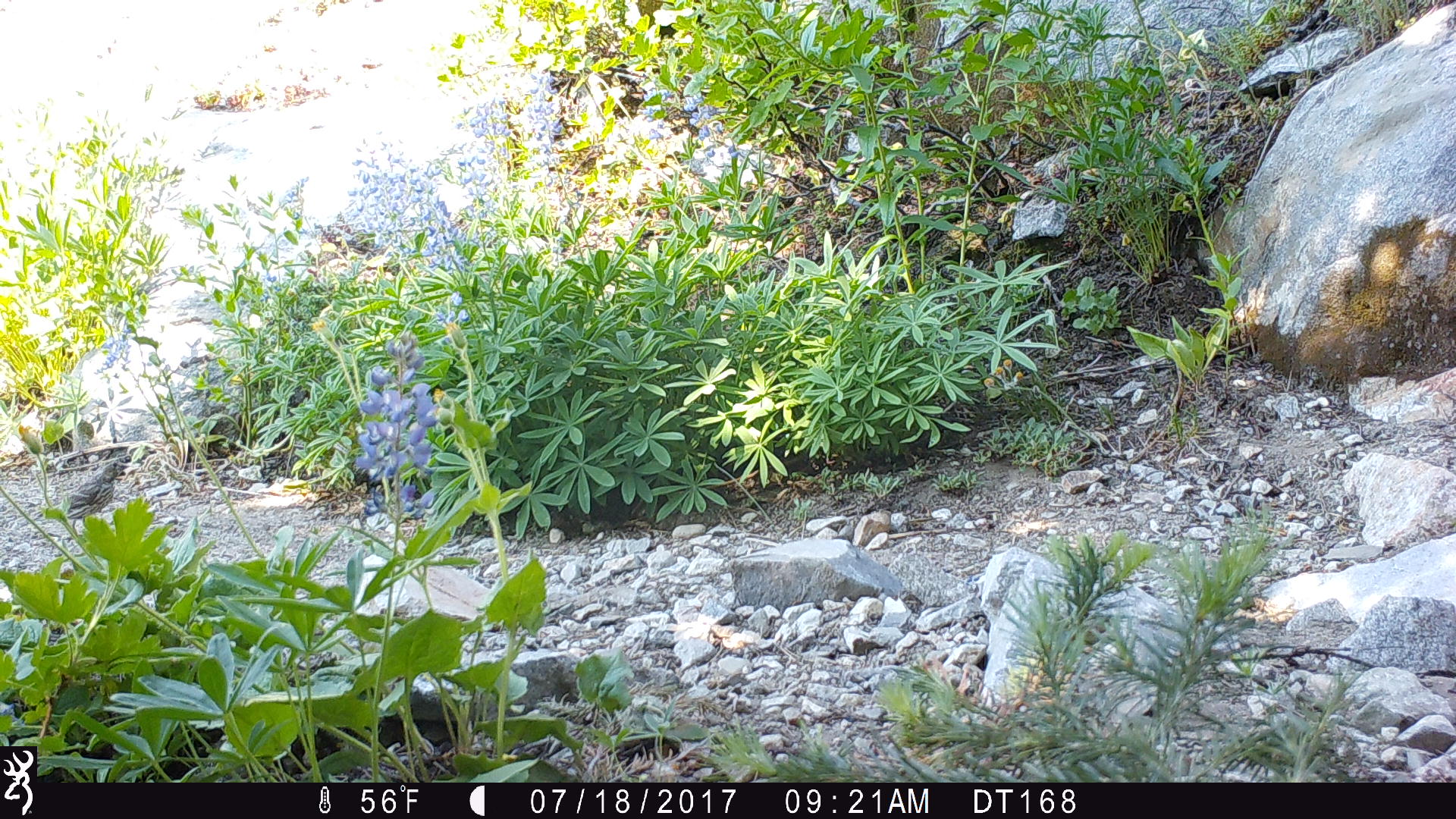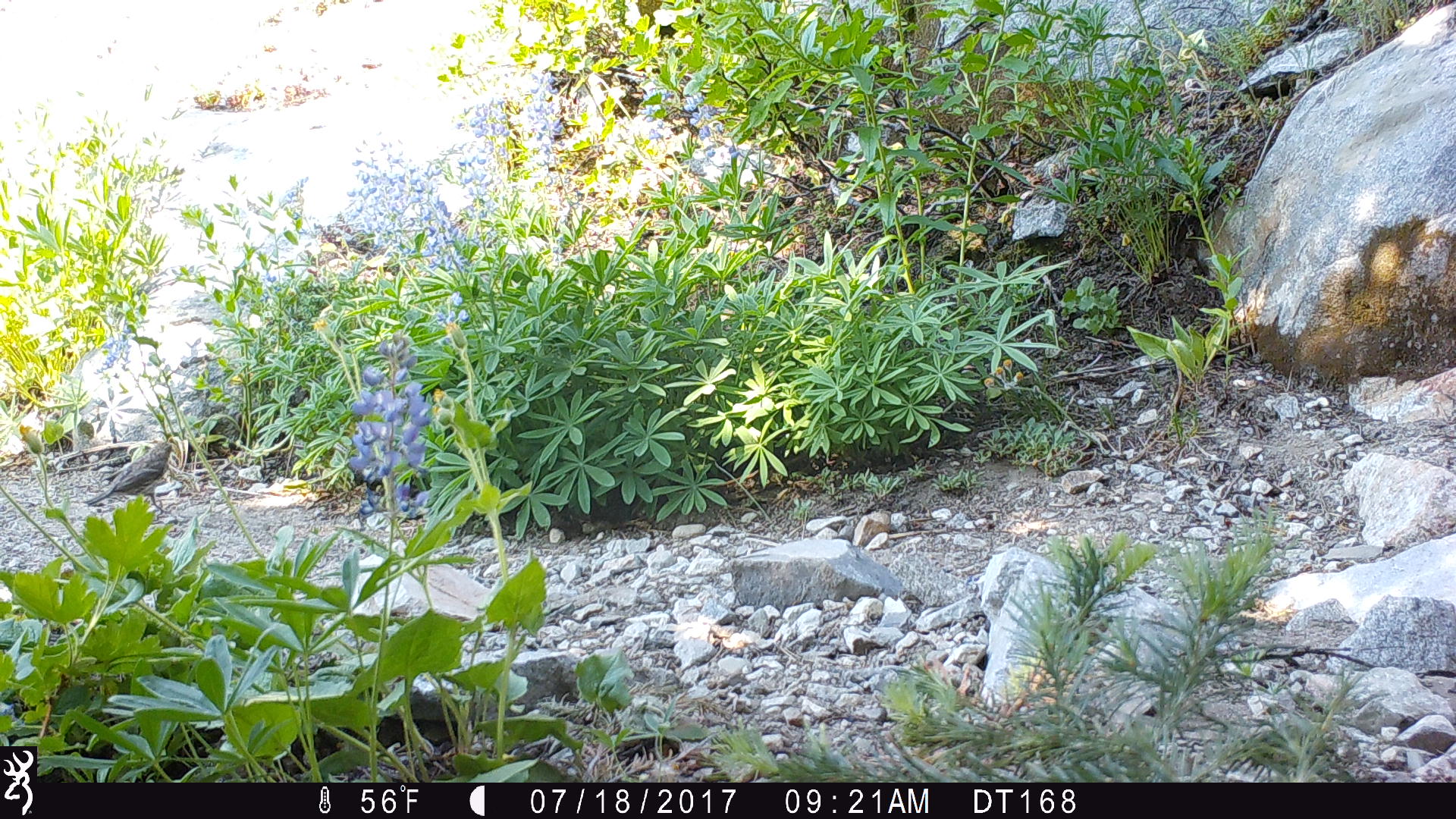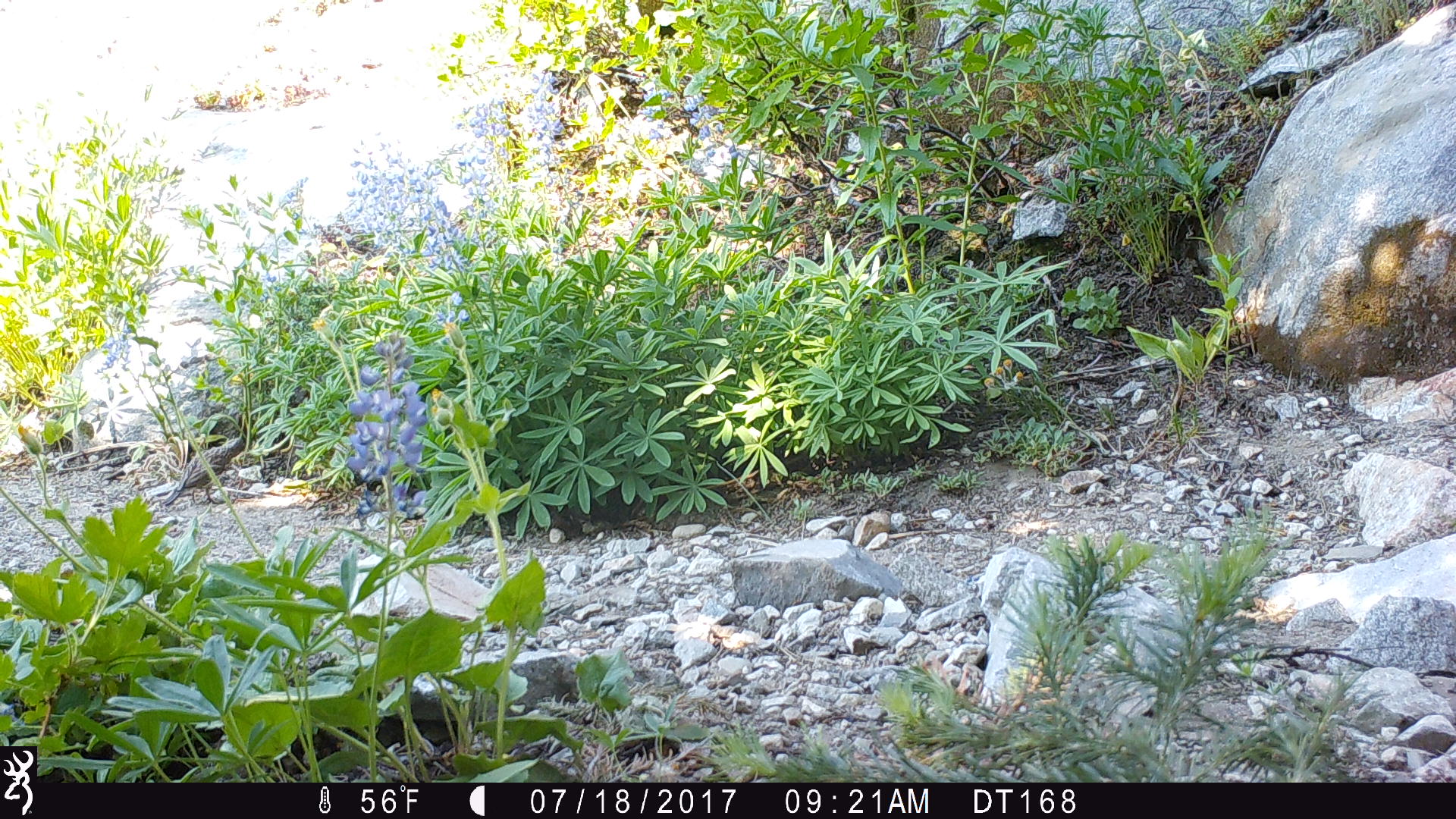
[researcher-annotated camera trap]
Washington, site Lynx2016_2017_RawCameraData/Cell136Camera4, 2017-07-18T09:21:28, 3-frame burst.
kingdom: Animalia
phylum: Chordata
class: Aves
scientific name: Aves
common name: birds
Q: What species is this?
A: Aves (birds).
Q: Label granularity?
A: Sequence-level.